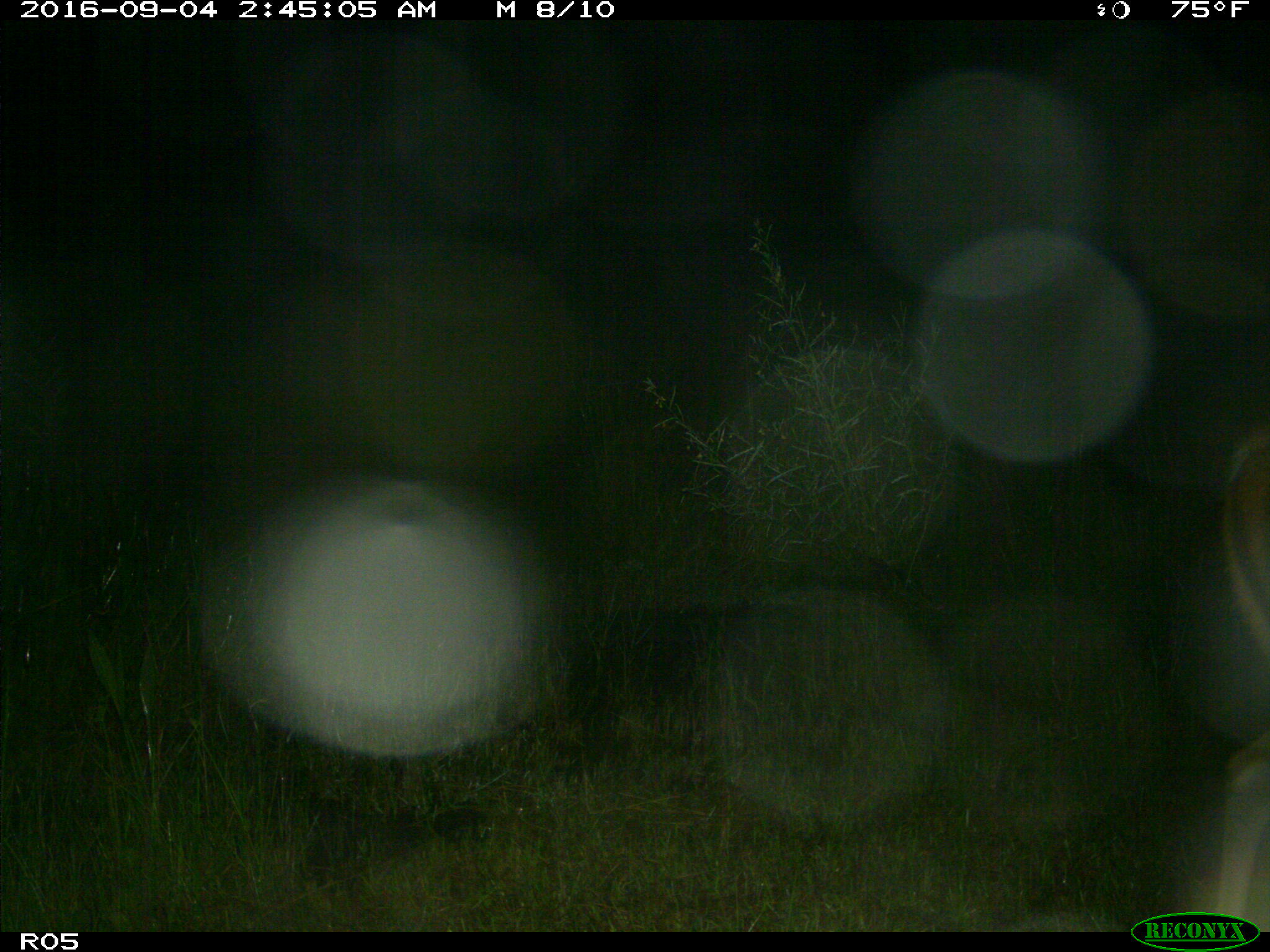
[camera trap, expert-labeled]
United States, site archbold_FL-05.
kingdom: Animalia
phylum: Chordata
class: Mammalia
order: Artiodactyla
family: Cervidae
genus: Odocoileus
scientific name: Odocoileus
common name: deer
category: unidentified deer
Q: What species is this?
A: Unidentified deer (deer) (Odocoileus).